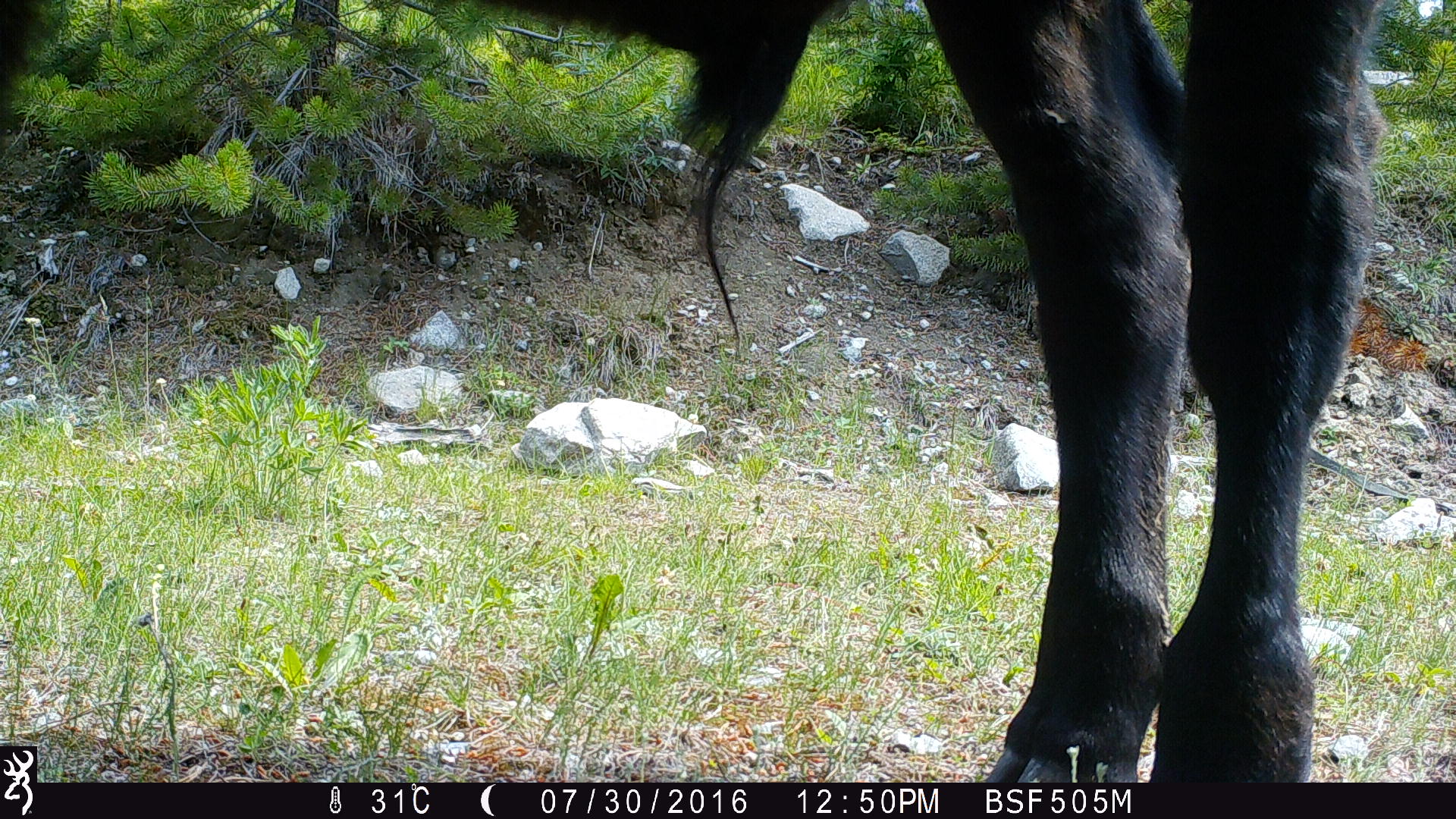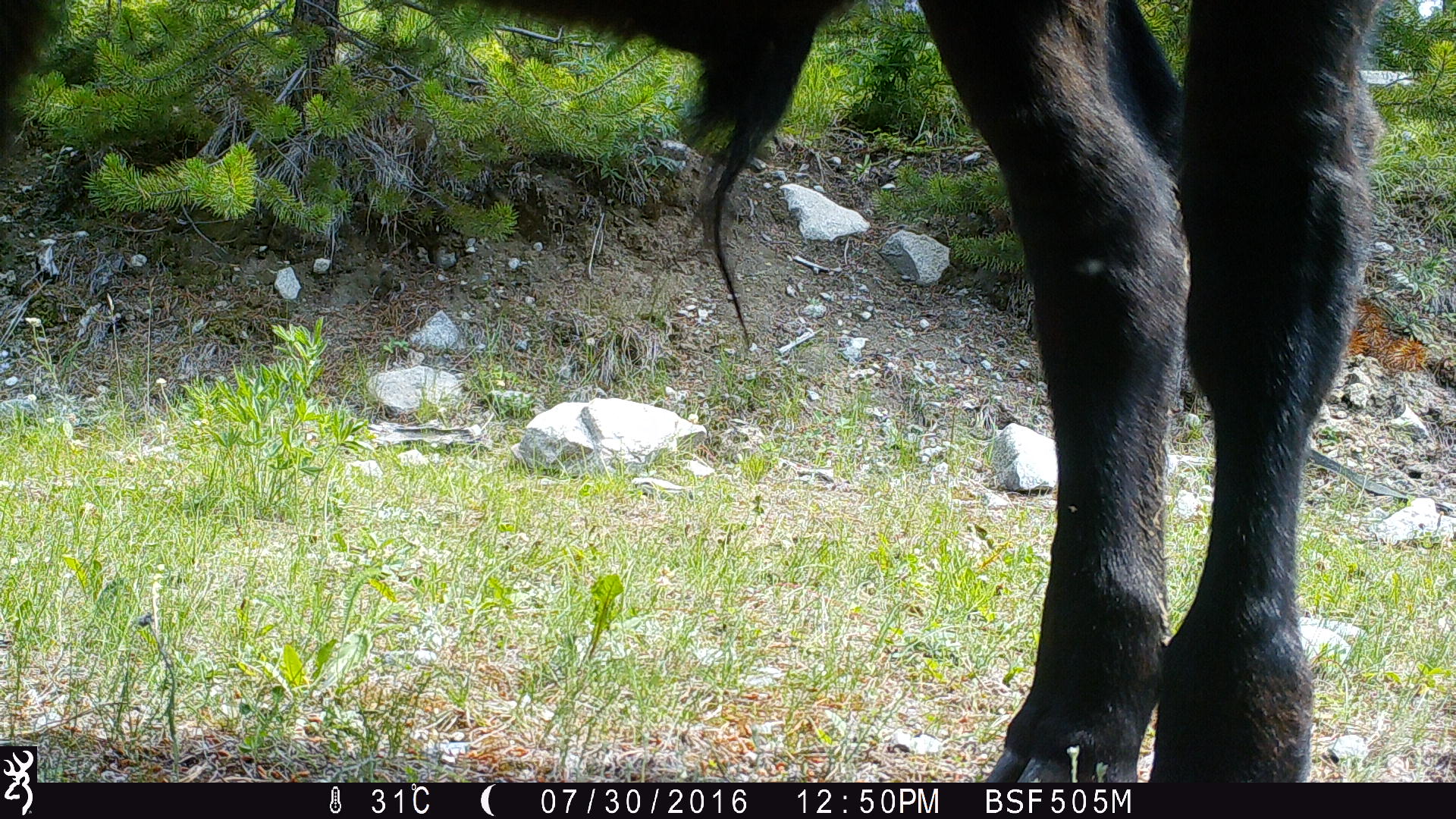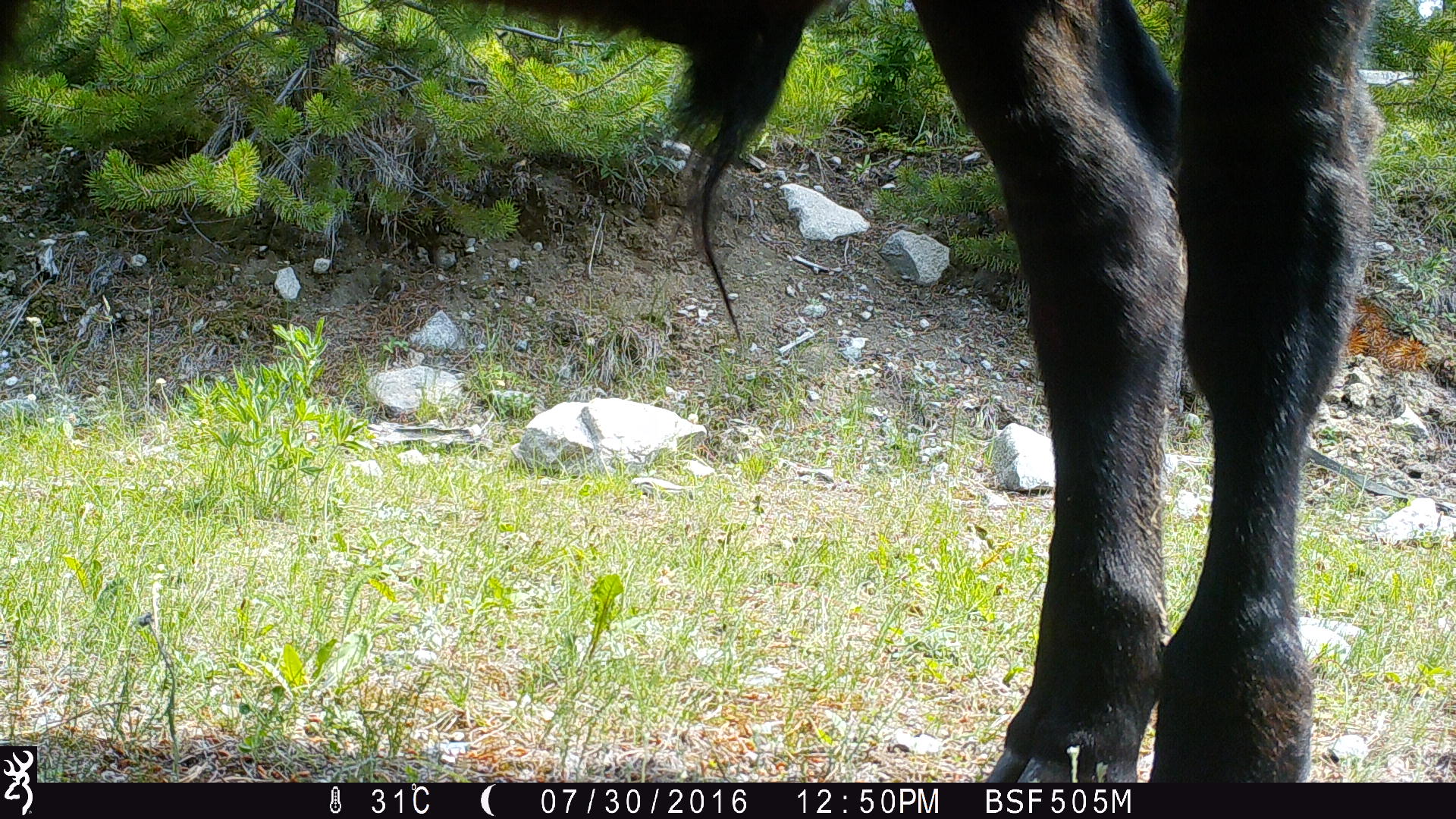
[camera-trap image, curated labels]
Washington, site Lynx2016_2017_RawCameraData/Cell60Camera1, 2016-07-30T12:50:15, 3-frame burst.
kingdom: Animalia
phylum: Chordata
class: Mammalia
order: Artiodactyla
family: Bovidae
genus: Bos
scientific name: Bos taurus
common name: domestic cattle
Domestic cattle (Bos taurus). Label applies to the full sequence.